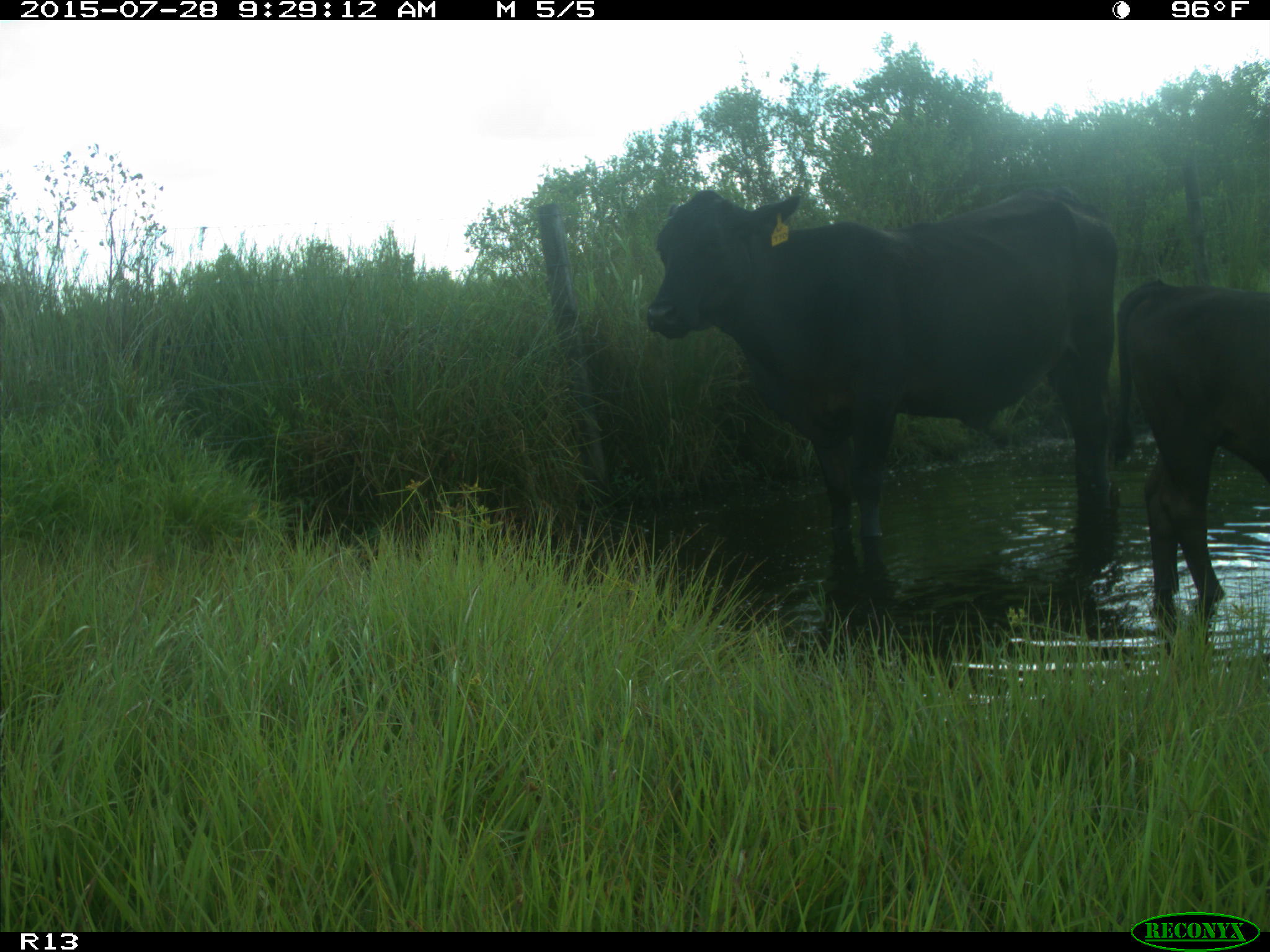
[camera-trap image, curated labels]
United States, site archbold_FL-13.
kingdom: Animalia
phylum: Chordata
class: Mammalia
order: Artiodactyla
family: Bovidae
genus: Bos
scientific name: Bos taurus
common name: domestic cow